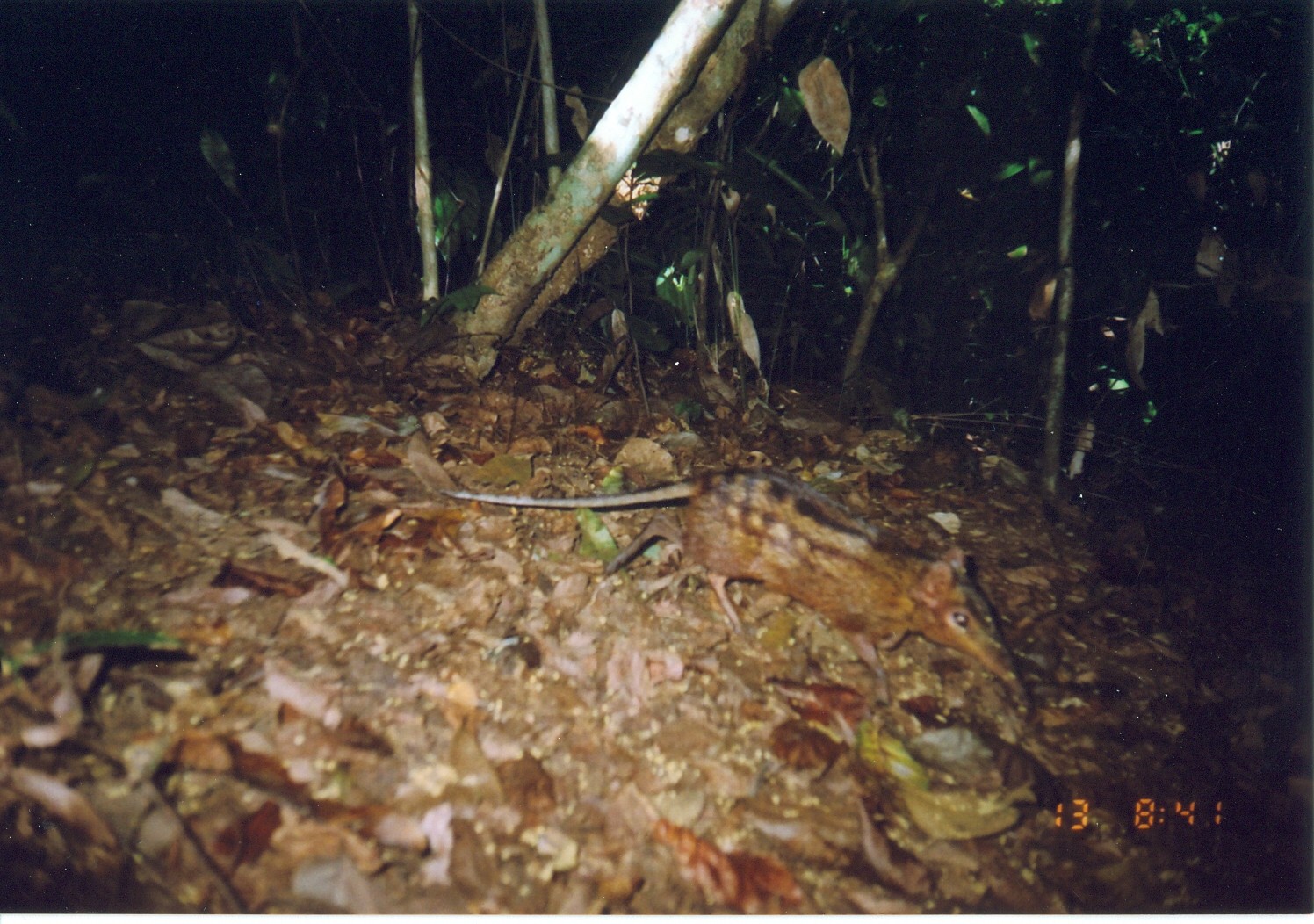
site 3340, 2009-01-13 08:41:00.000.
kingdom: Animalia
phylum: Chordata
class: Mammalia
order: Macroscelidea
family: Macroscelididae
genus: Rhynchocyon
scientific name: Rhynchocyon cirnei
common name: checkered sengi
Rhynchocyon cirnei (checkered sengi), count 1.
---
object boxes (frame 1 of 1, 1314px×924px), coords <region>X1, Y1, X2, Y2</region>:
rhynchocyon cirnei: <region>437, 464, 1032, 709</region>